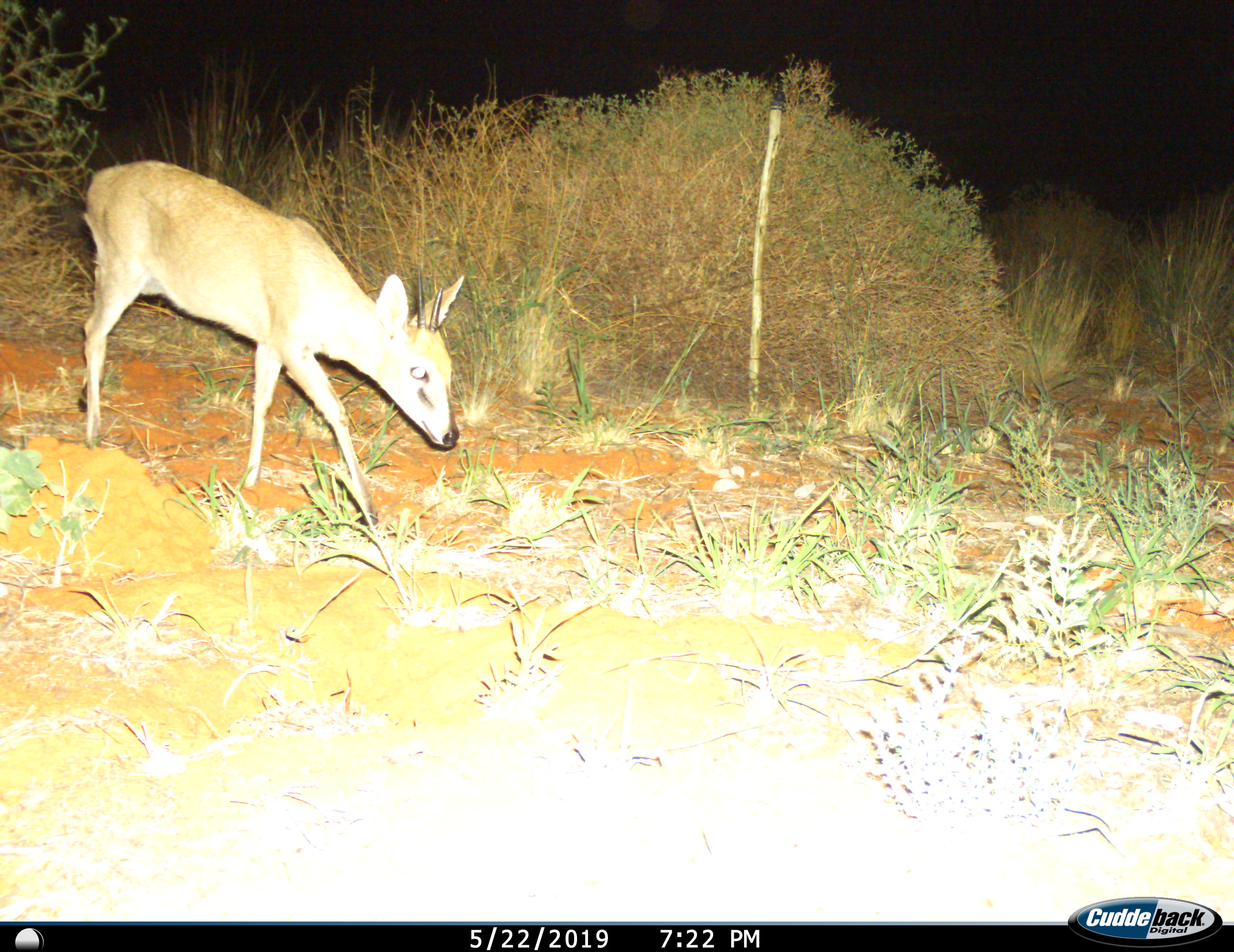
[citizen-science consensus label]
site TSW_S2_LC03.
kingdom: Animalia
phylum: Chordata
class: Mammalia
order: Artiodactyla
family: Bovidae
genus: Sylvicapra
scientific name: Sylvicapra grimmia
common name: common duiker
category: duikercommongrey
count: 1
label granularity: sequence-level